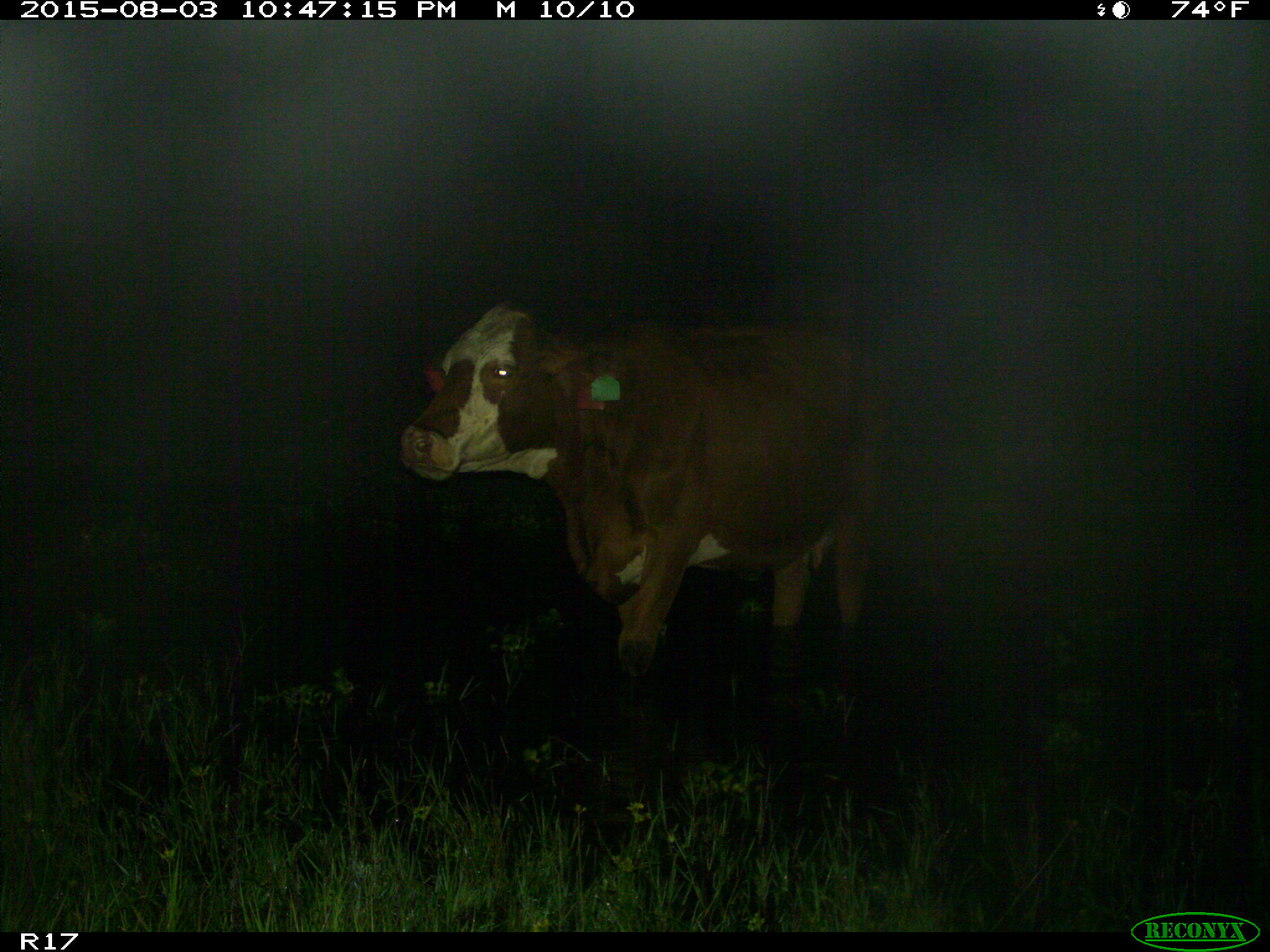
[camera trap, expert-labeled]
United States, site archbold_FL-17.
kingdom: Animalia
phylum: Chordata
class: Mammalia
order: Artiodactyla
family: Bovidae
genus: Bos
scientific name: Bos taurus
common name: domestic cow